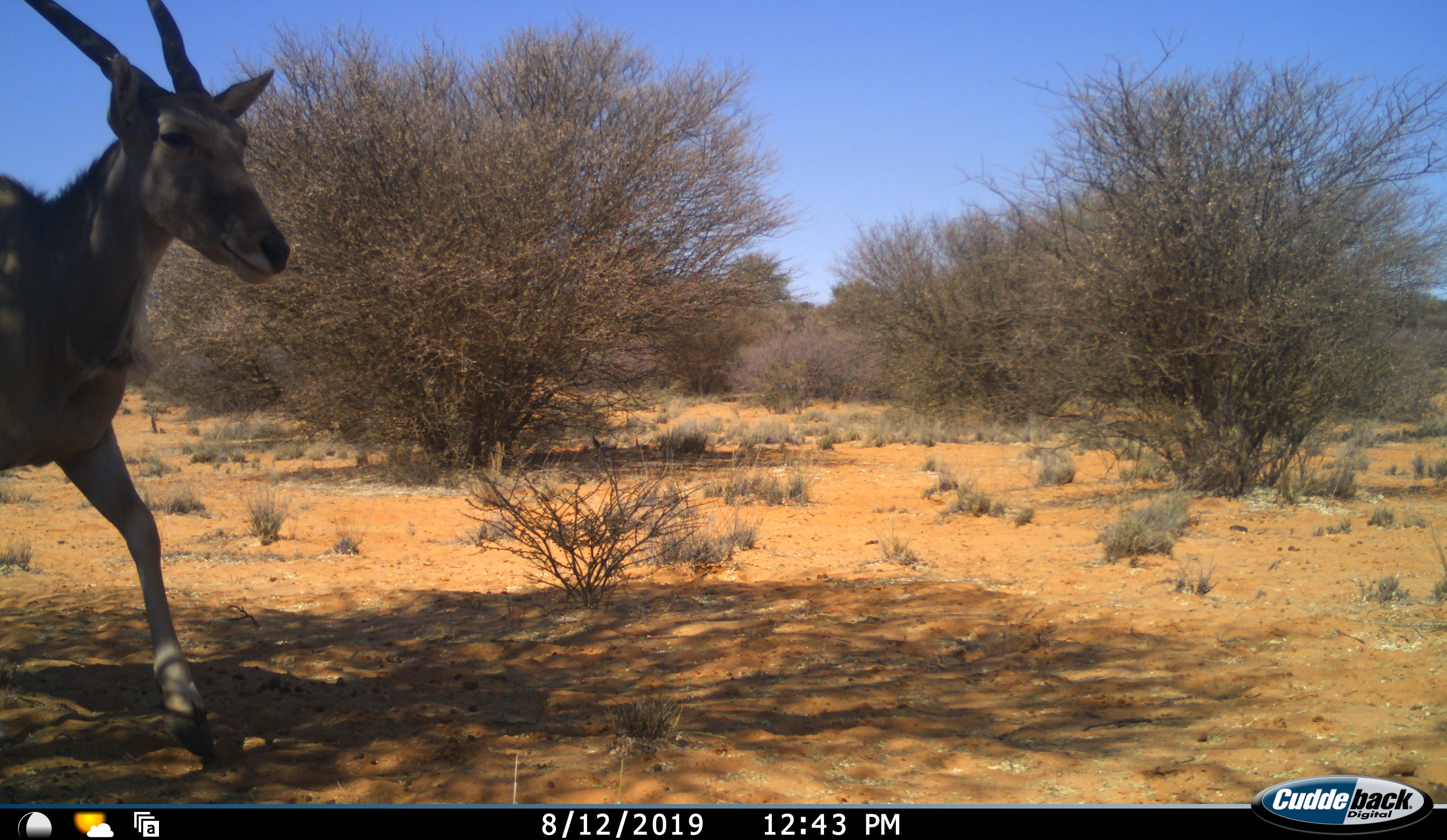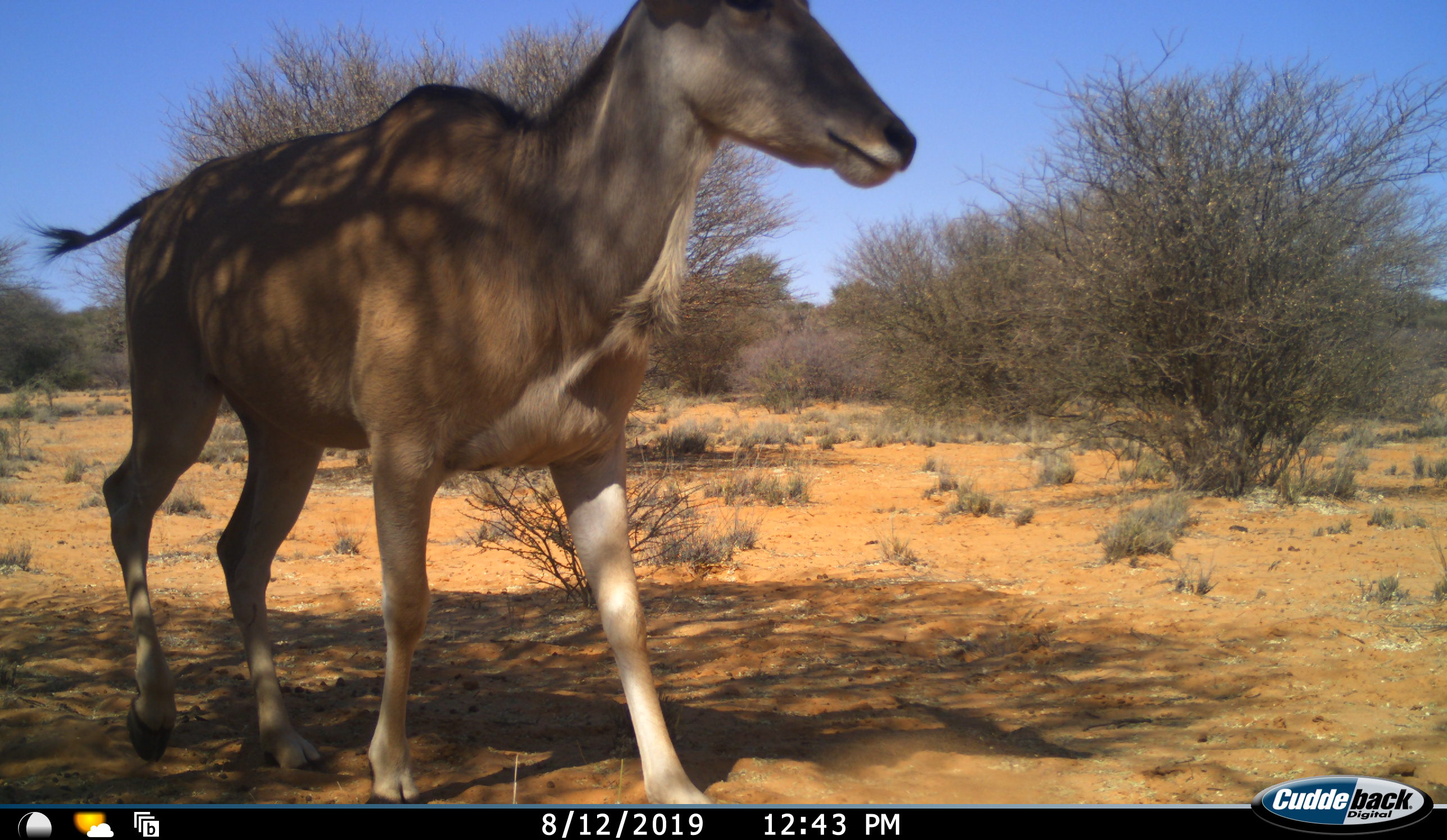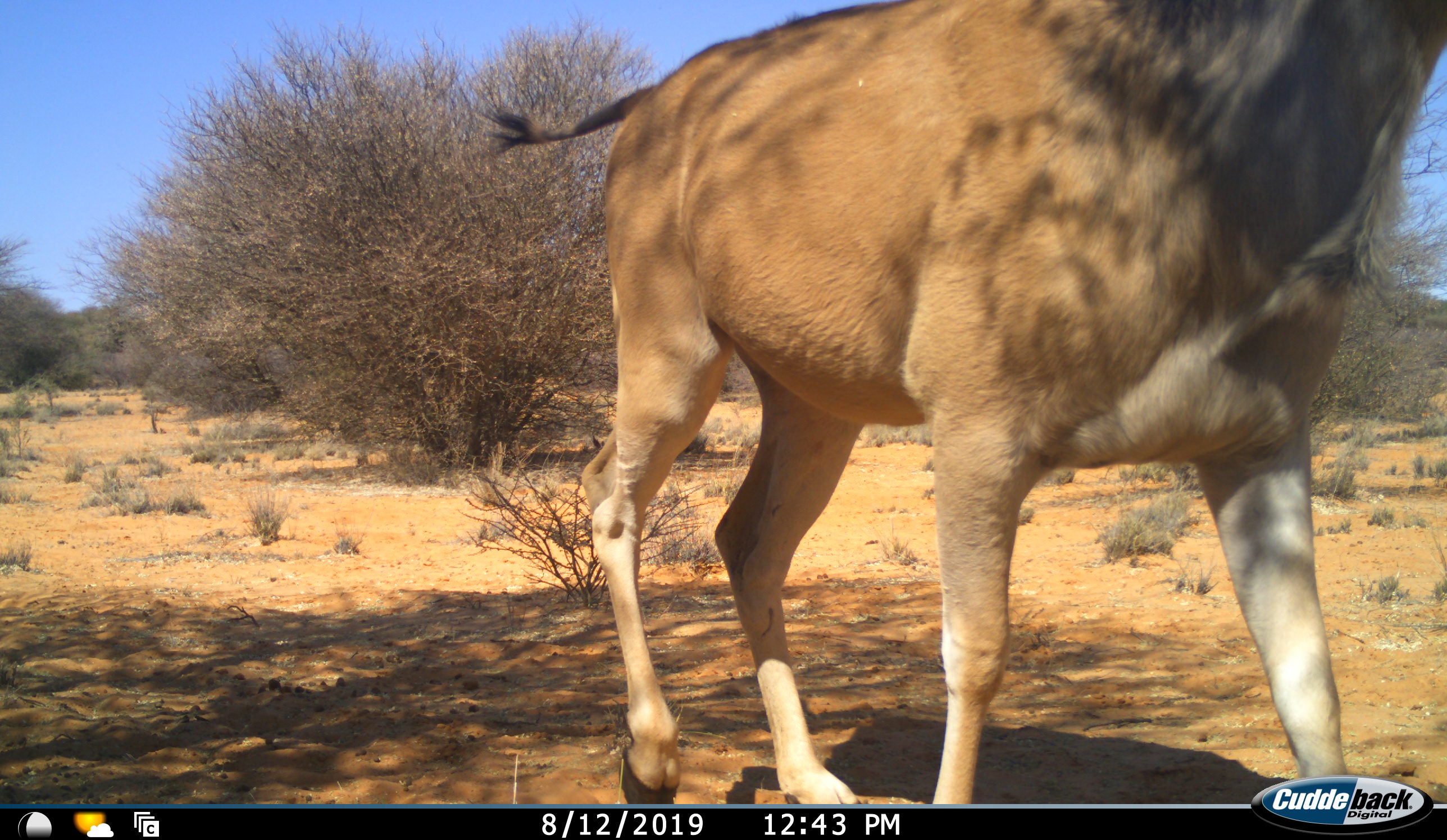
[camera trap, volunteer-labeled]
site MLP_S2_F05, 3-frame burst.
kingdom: Animalia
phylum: Chordata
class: Mammalia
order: Artiodactyla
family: Bovidae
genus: Tragelaphus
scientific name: Tragelaphus oryx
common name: eland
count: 1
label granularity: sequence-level